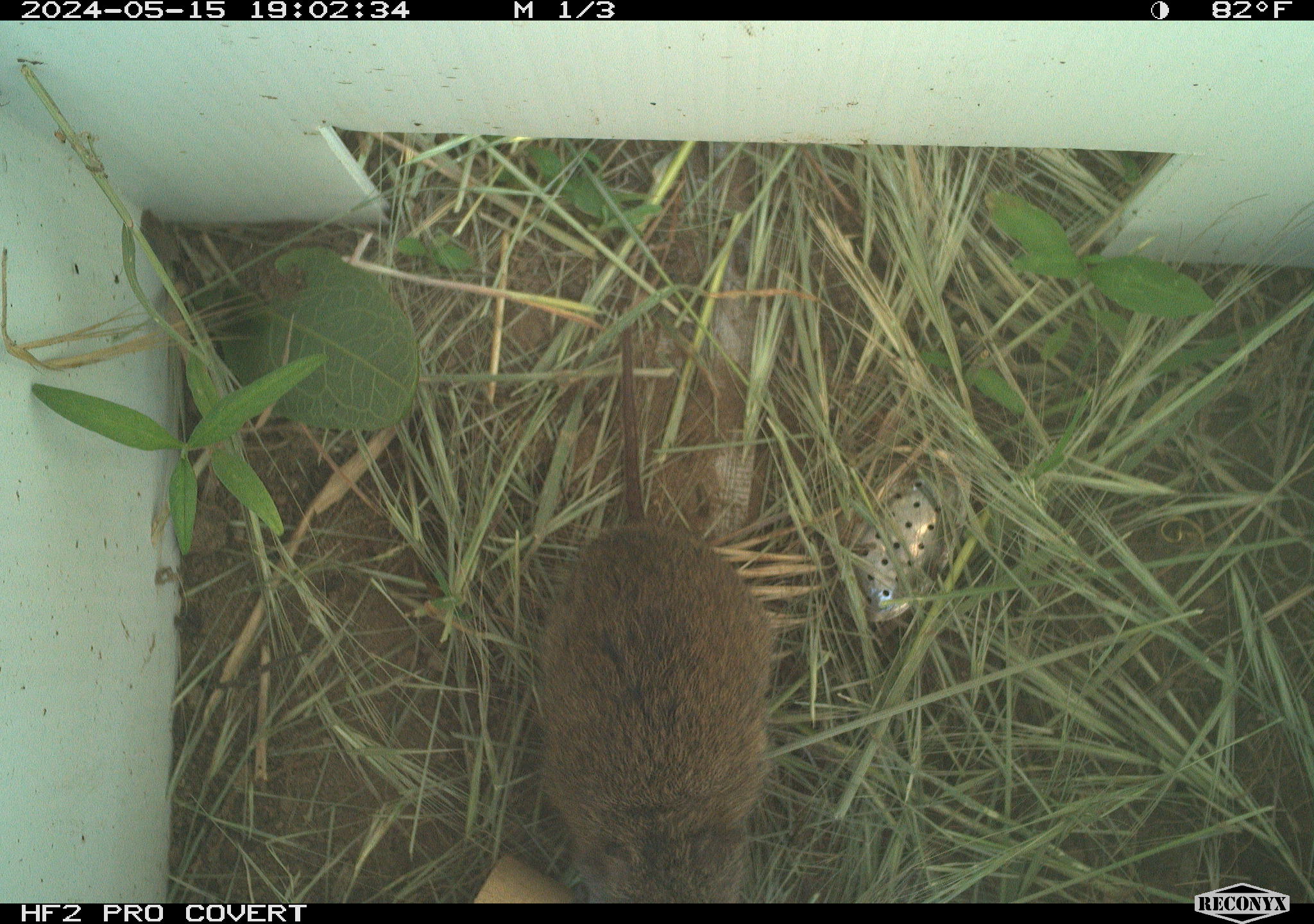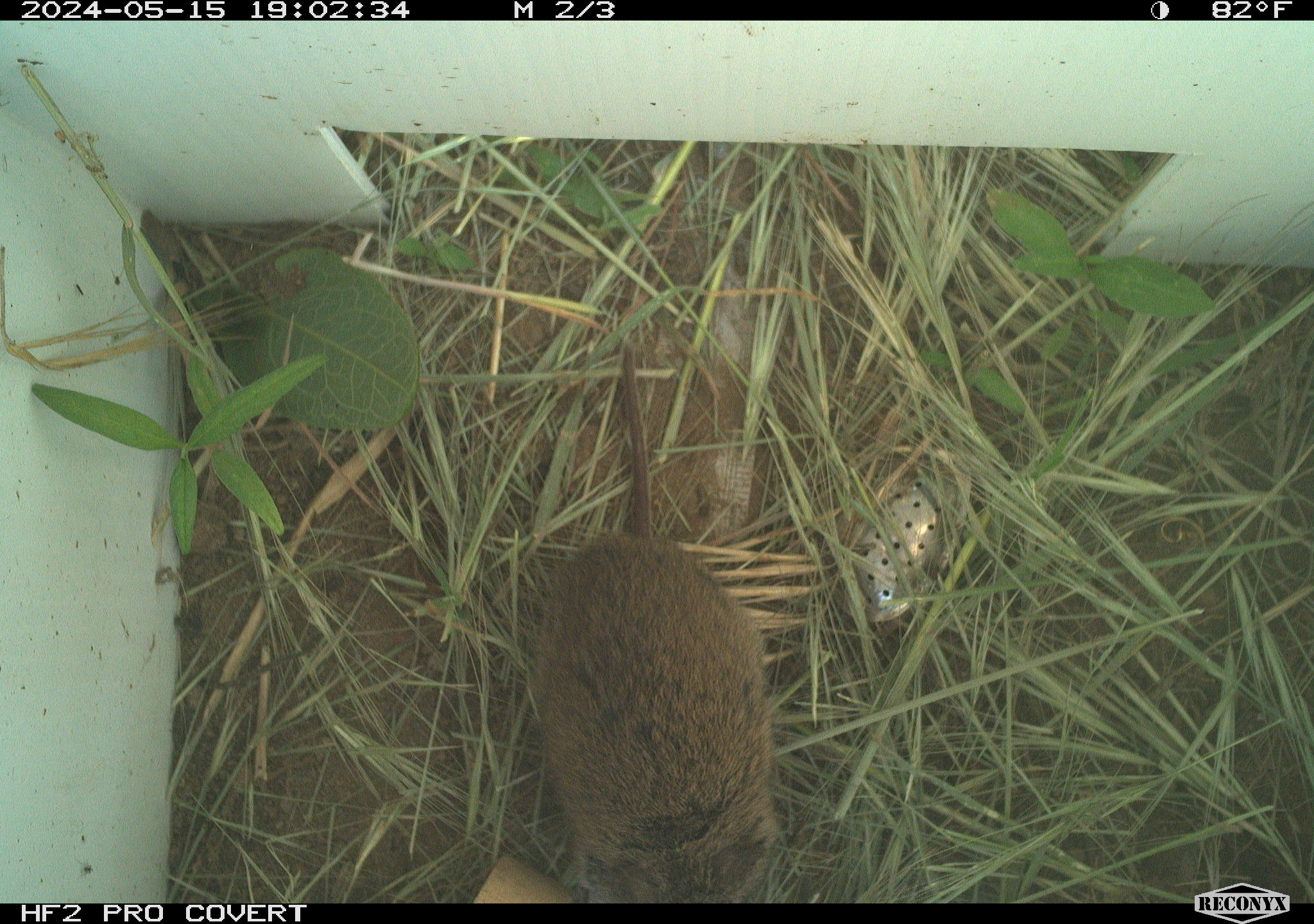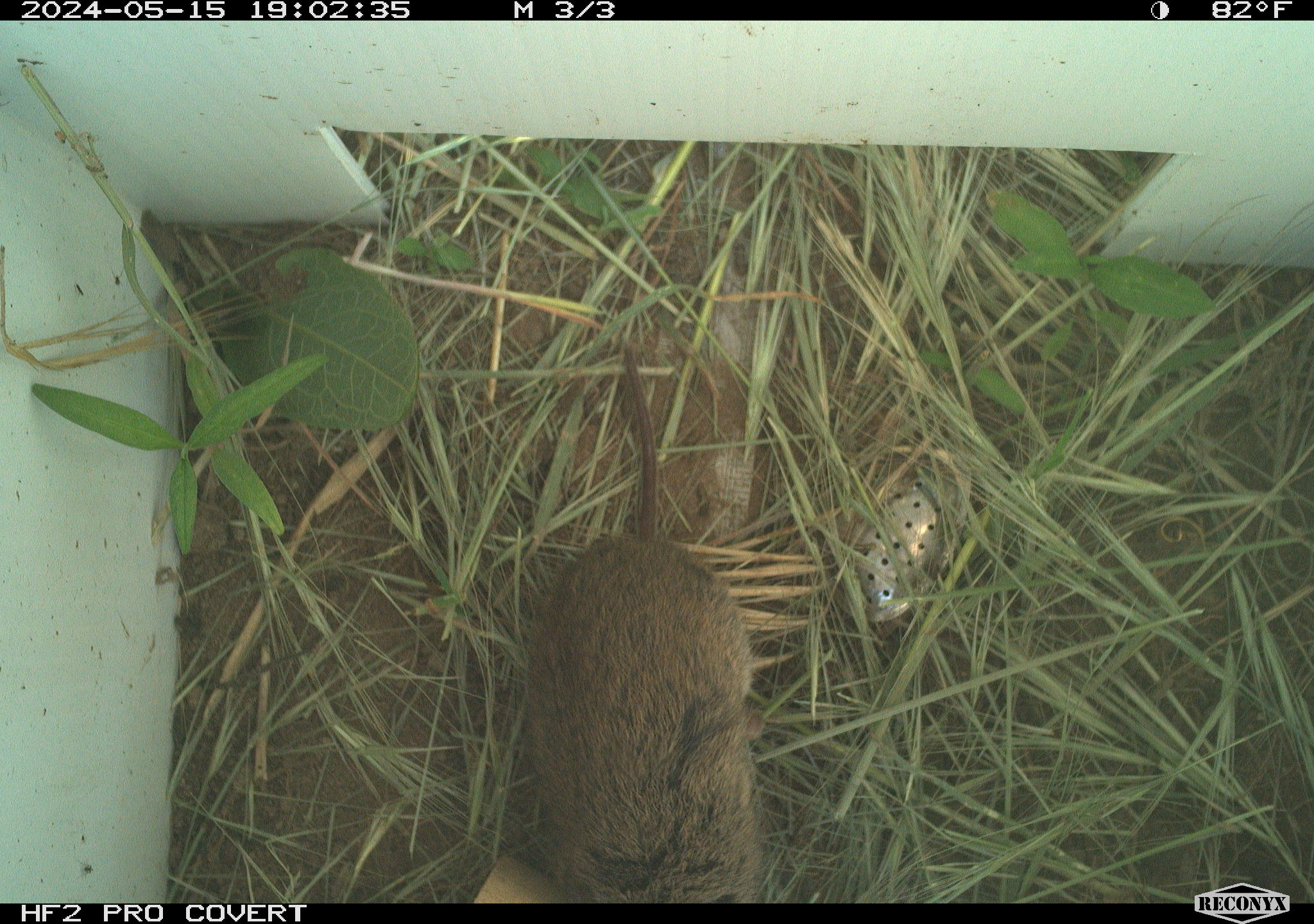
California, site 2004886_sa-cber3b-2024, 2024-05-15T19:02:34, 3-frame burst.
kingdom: Animalia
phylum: Chordata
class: Mammalia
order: Rodentia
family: Cricetidae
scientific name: Arvicolinae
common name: voles, lemmings, and muskrats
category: arvicolinae subfamily